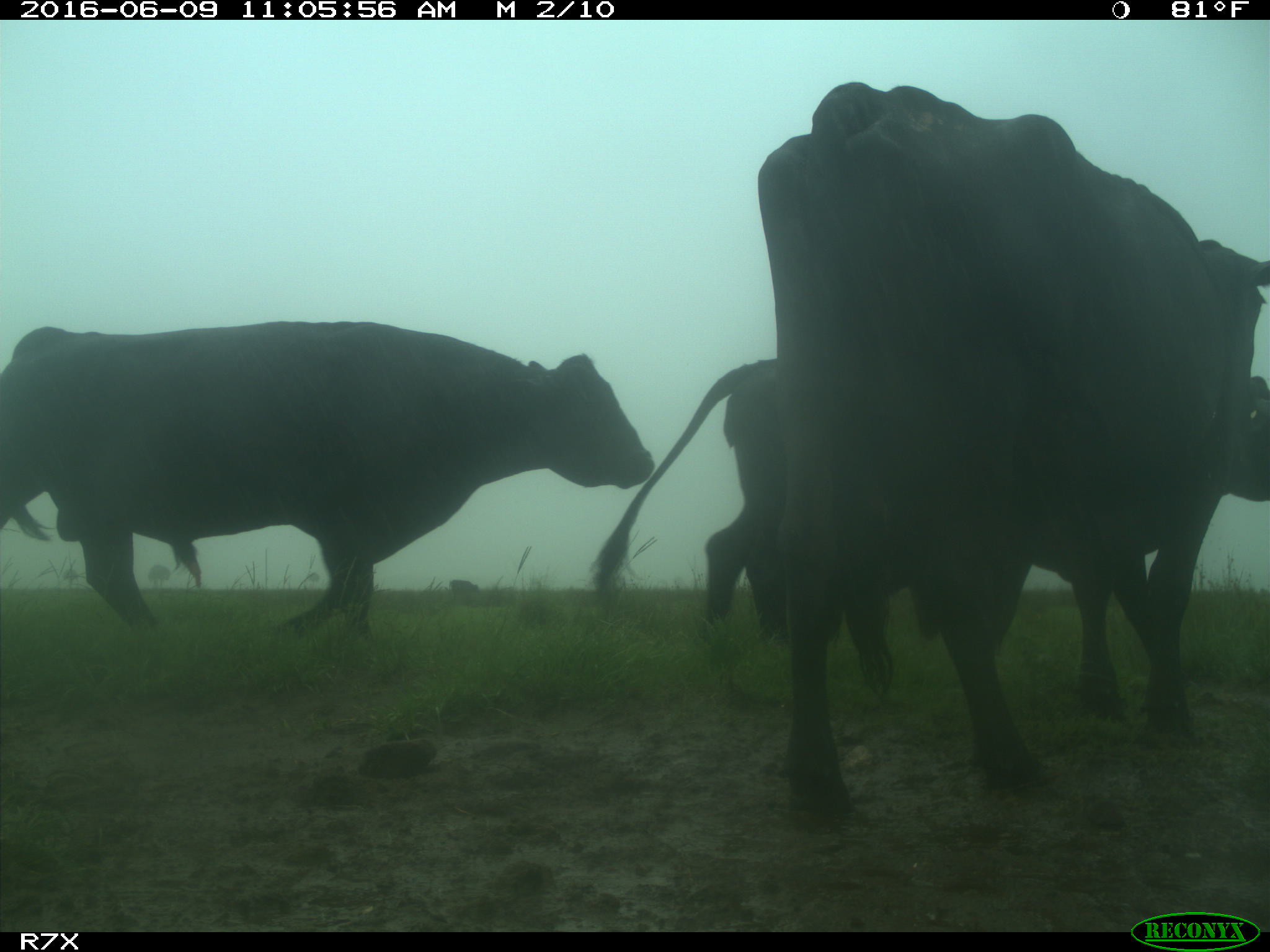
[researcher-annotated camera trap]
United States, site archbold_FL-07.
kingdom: Animalia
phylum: Chordata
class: Mammalia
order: Artiodactyla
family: Bovidae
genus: Bos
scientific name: Bos taurus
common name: domestic cow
Bos taurus (domestic cow).